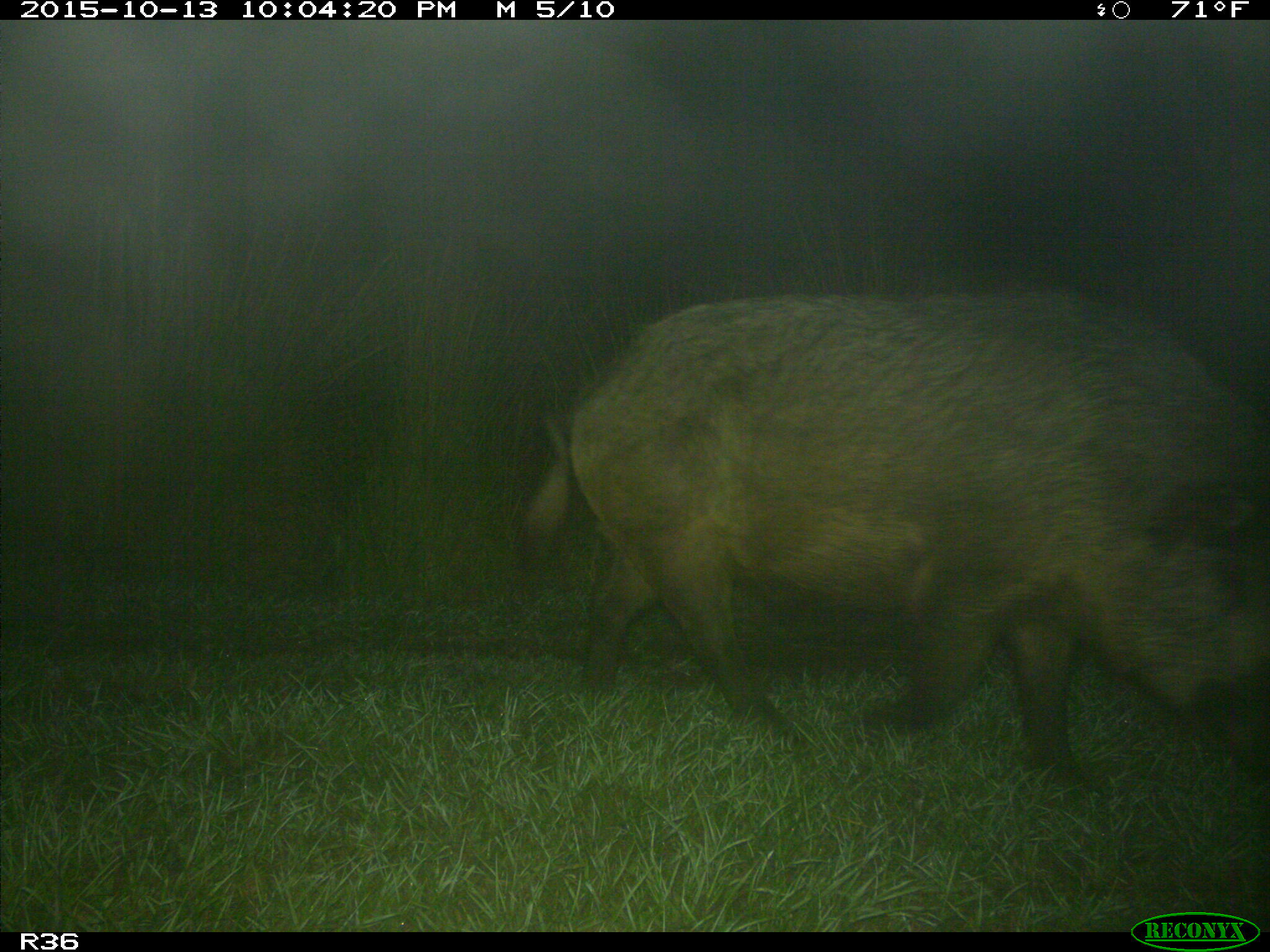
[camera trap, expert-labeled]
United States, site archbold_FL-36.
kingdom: Animalia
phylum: Chordata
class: Mammalia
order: Artiodactyla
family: Suidae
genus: Sus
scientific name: Sus scrofa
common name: wild boar